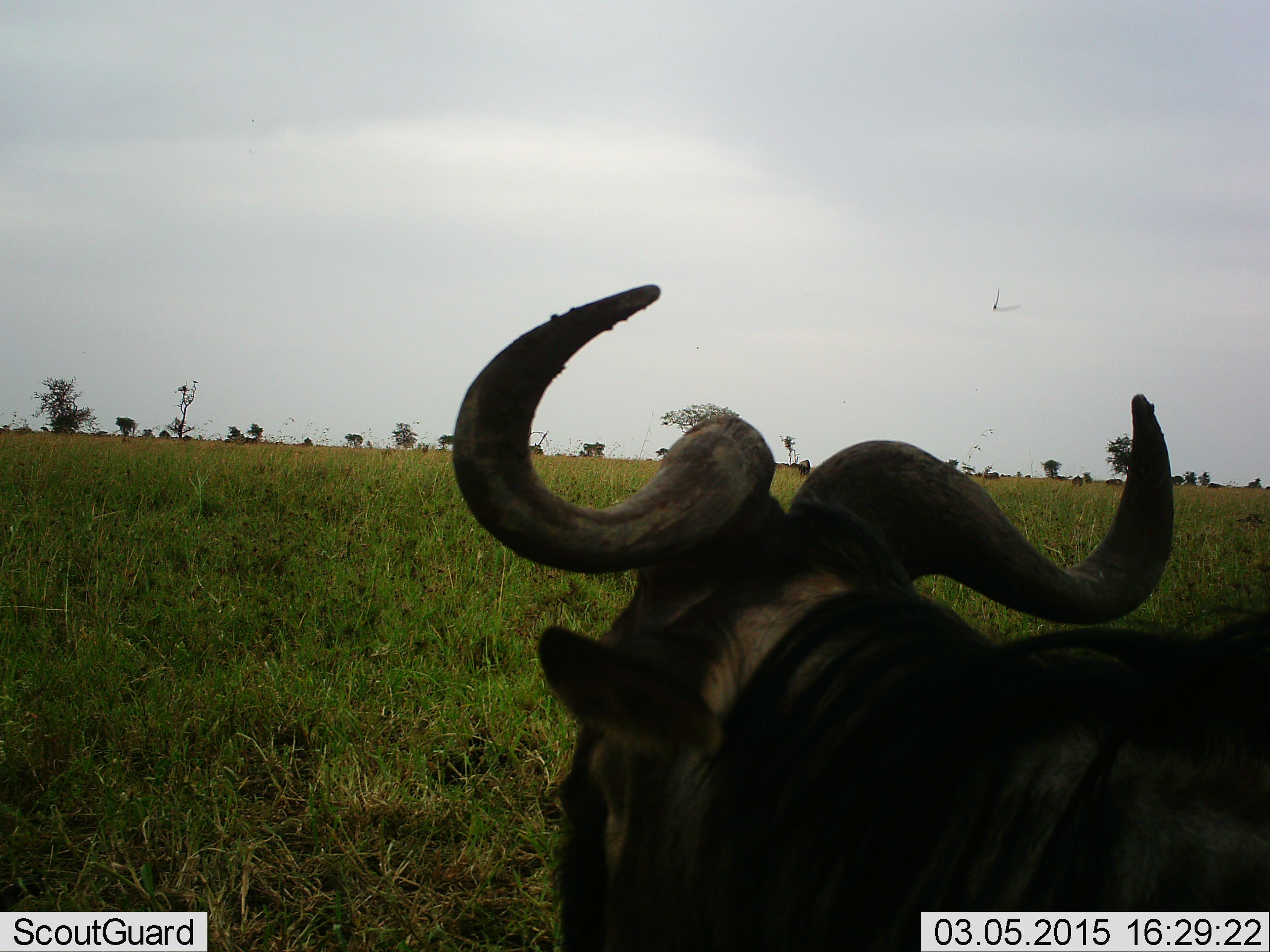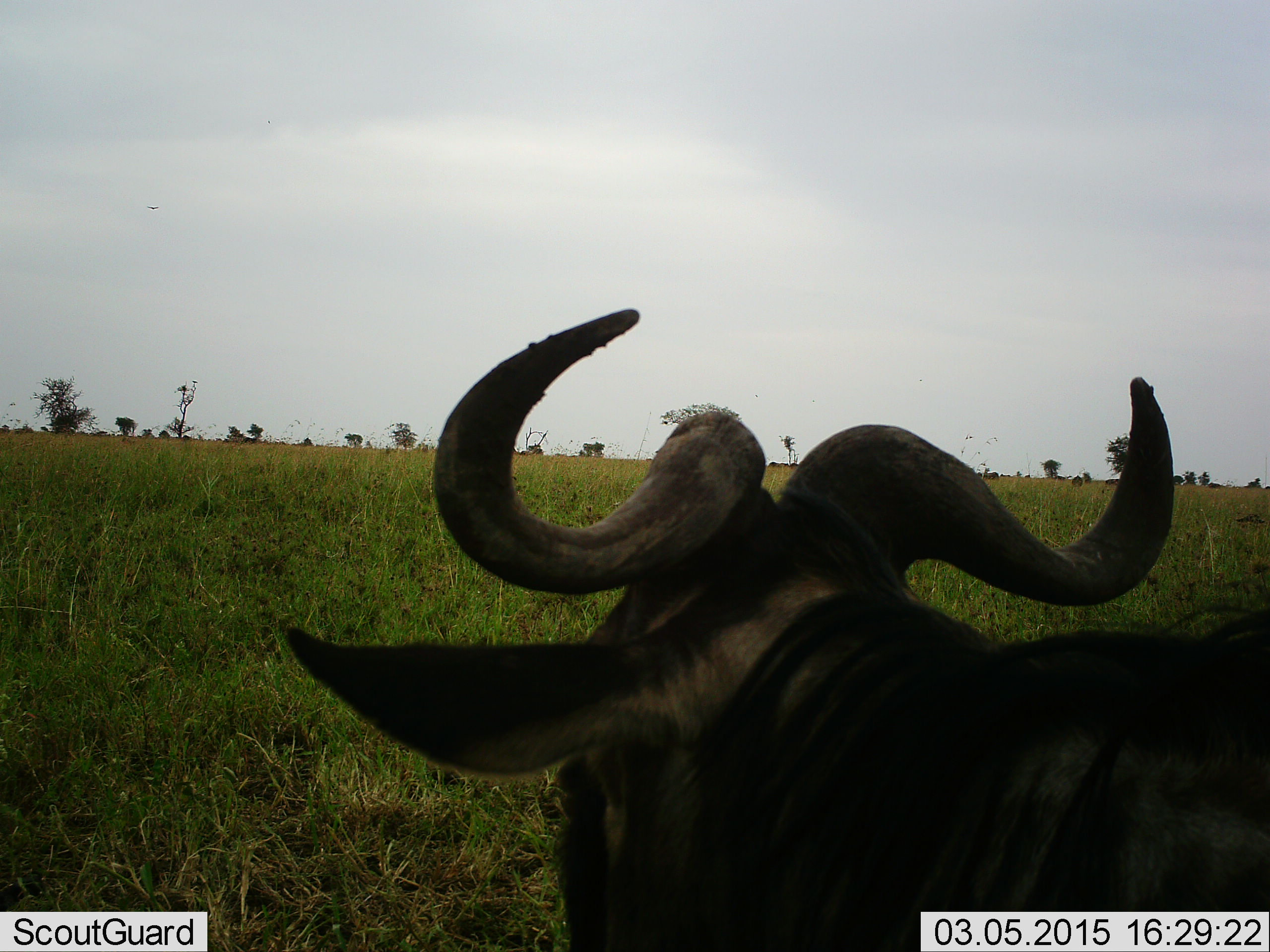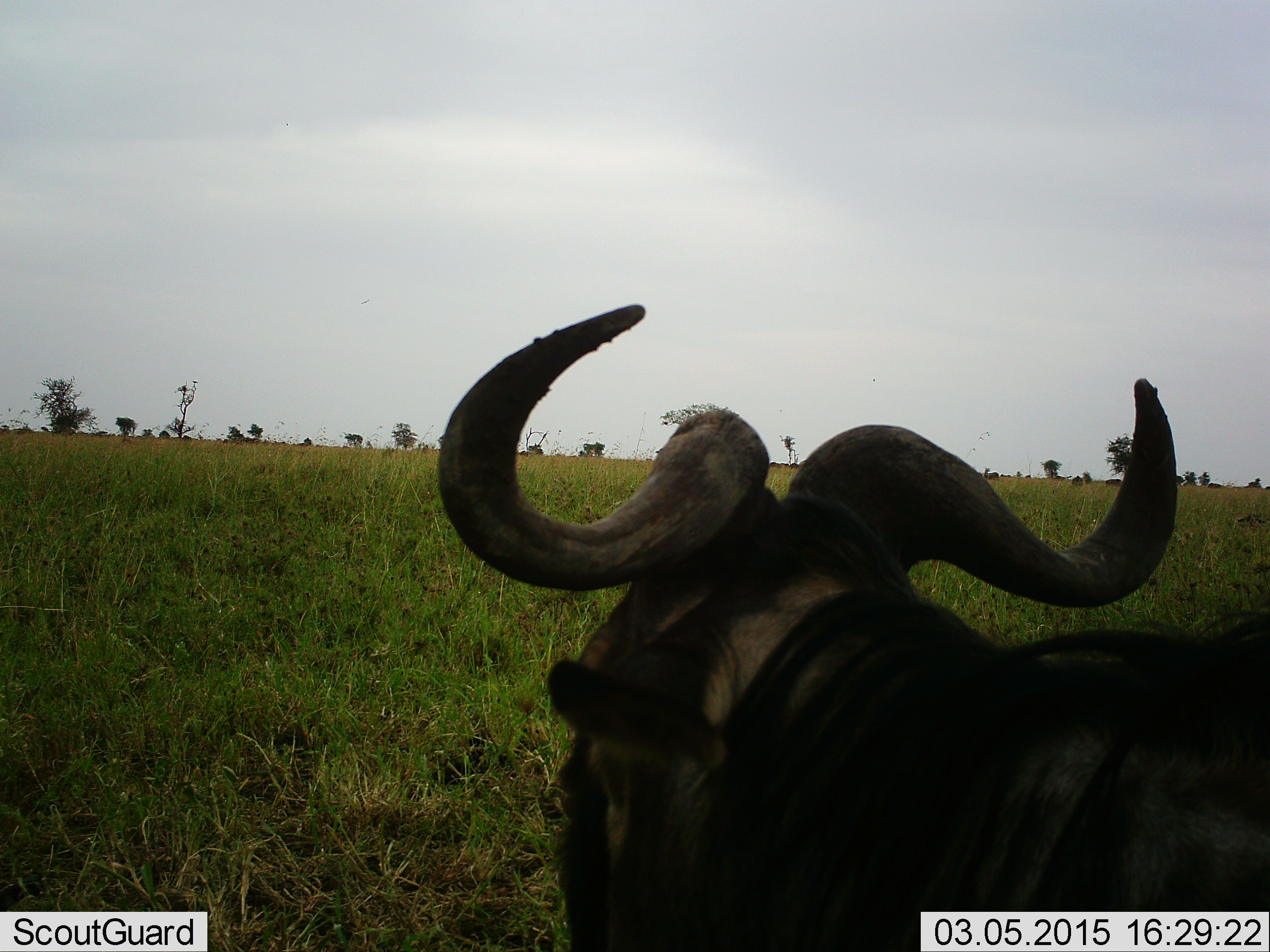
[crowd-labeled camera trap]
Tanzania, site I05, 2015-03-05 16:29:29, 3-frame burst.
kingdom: Animalia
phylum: Chordata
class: Mammalia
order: Artiodactyla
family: Bovidae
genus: Connochaetes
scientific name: Connochaetes taurinus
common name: blue wildebeest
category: wildebeest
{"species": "wildebeest (blue wildebeest) (Connochaetes taurinus)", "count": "1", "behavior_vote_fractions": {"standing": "73%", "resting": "27%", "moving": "0%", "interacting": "0%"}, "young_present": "0%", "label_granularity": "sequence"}